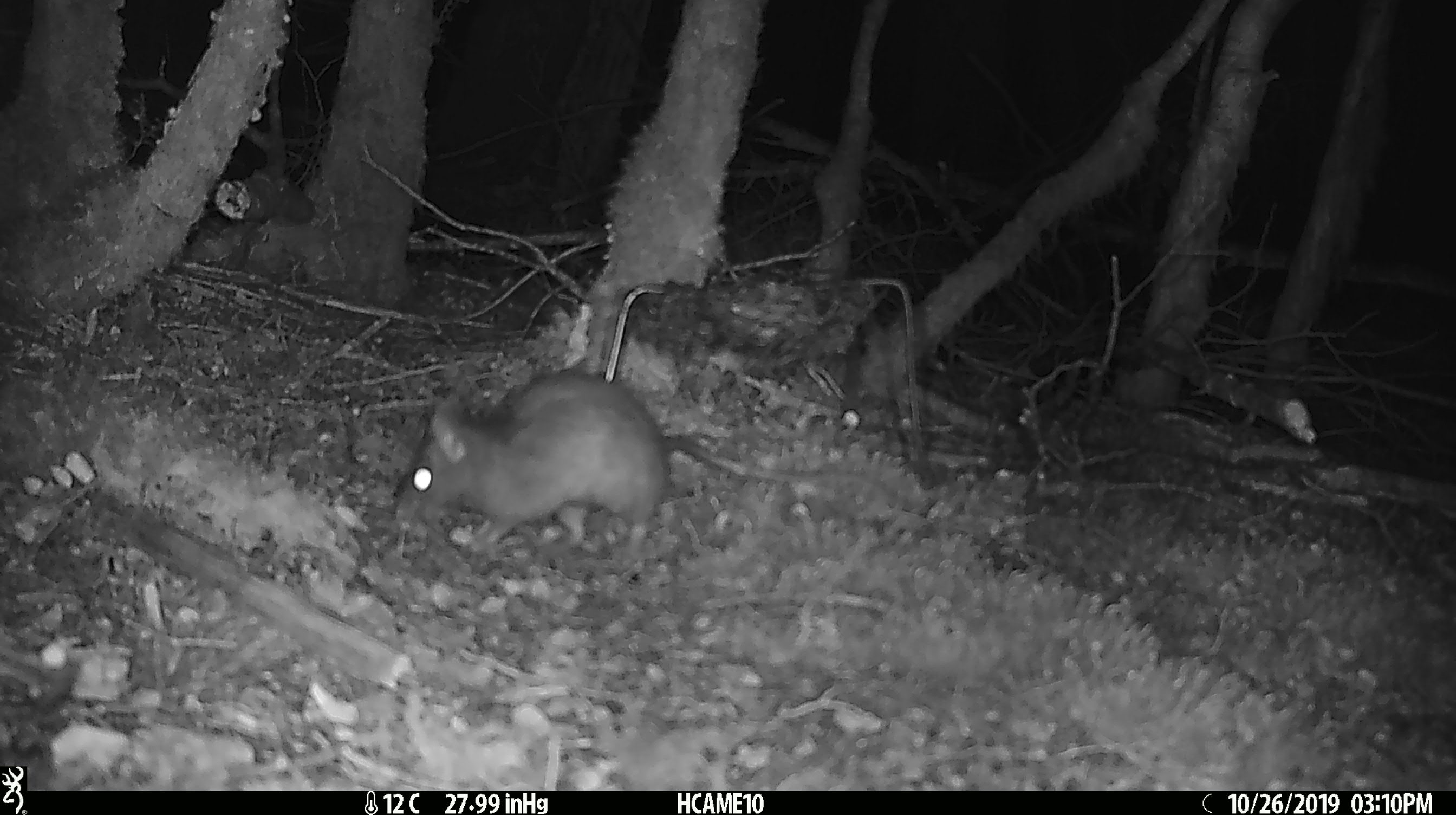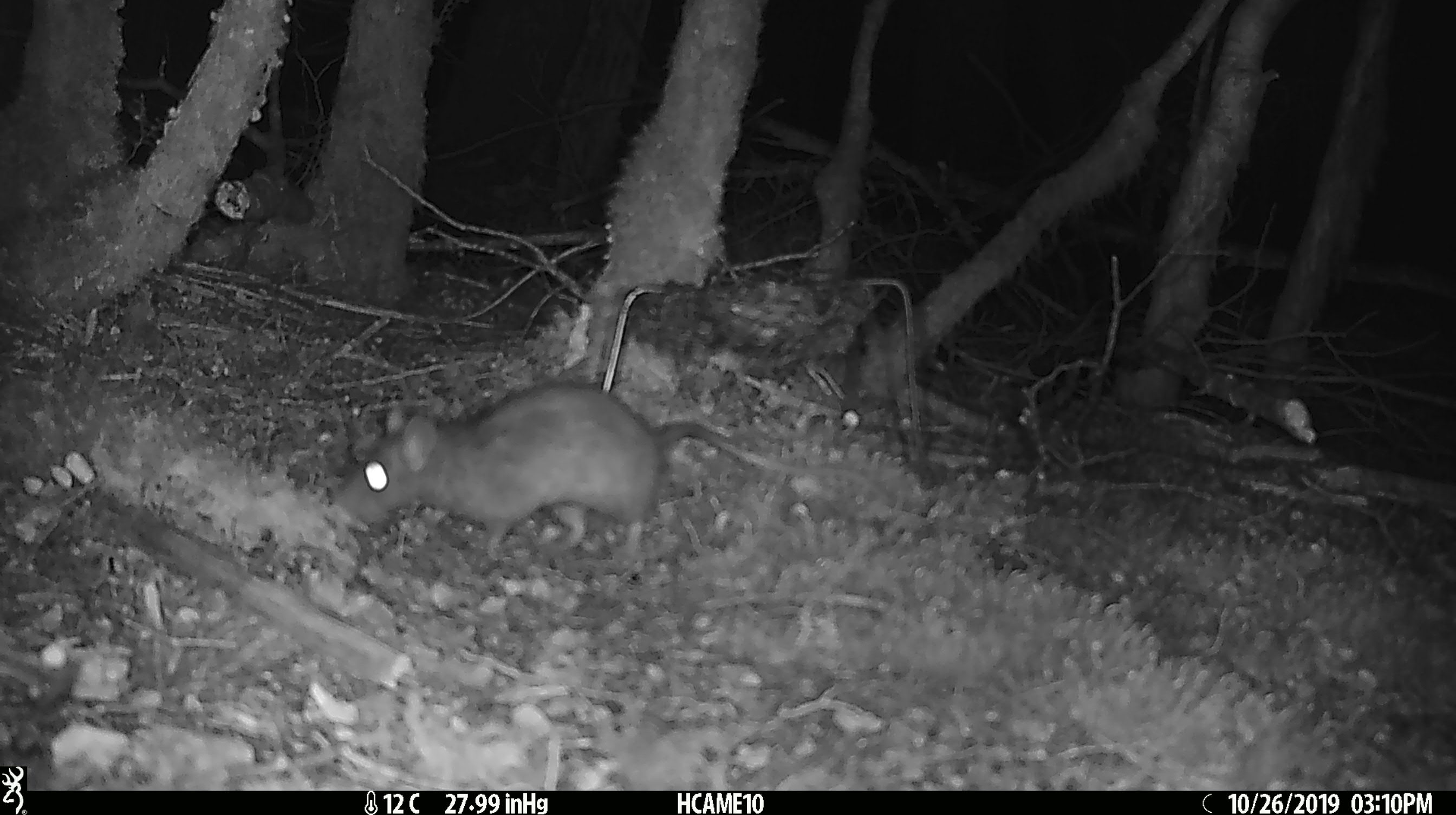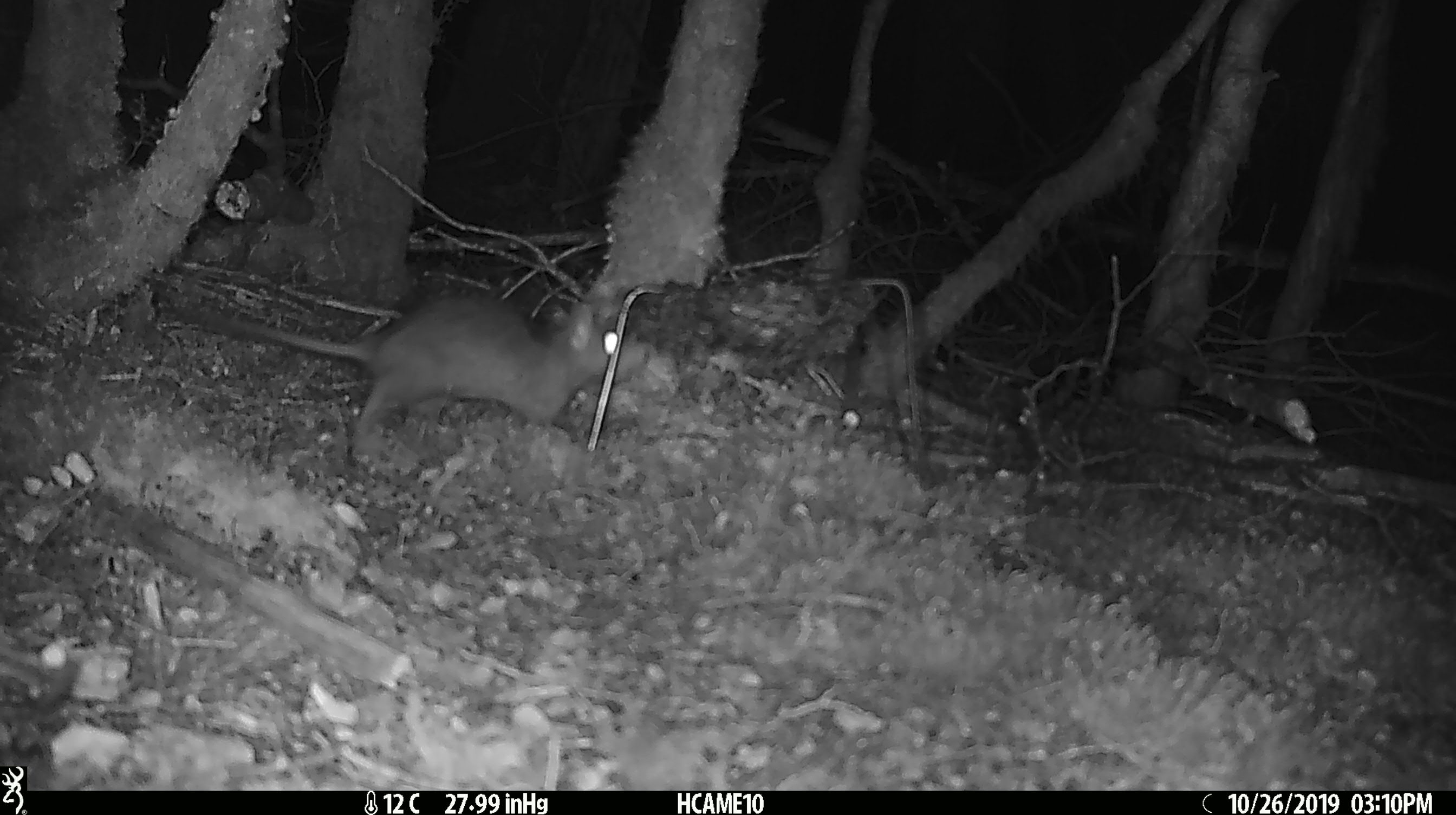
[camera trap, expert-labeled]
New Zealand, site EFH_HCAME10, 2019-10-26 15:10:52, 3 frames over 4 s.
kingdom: Animalia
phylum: Chordata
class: Mammalia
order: Rodentia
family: Muridae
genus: Rattus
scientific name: Rattus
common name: rat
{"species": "rat (Rattus)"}